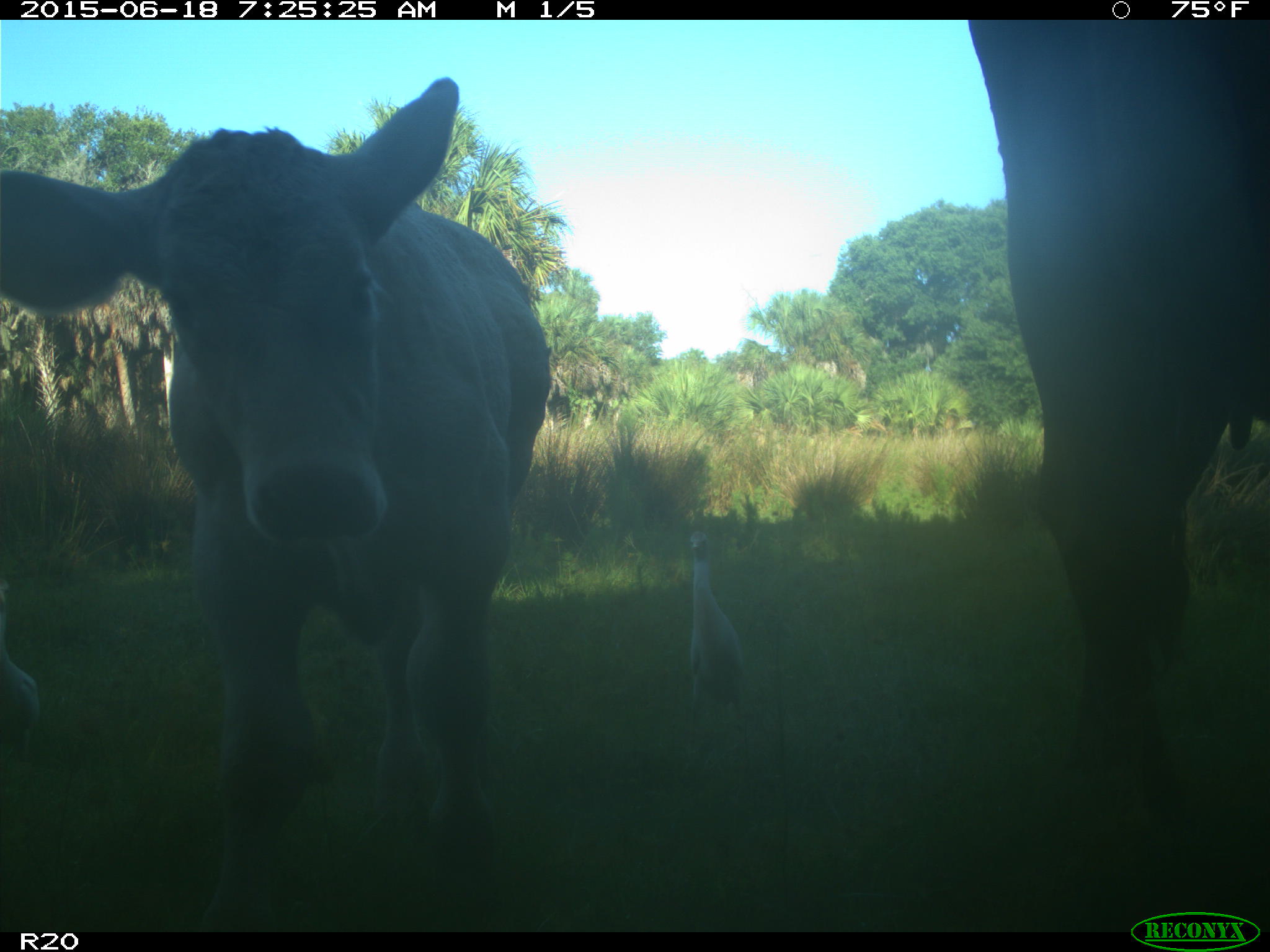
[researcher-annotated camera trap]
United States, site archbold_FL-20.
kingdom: Animalia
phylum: Chordata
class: Mammalia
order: Artiodactyla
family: Bovidae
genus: Bos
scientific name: Bos taurus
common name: domestic cow